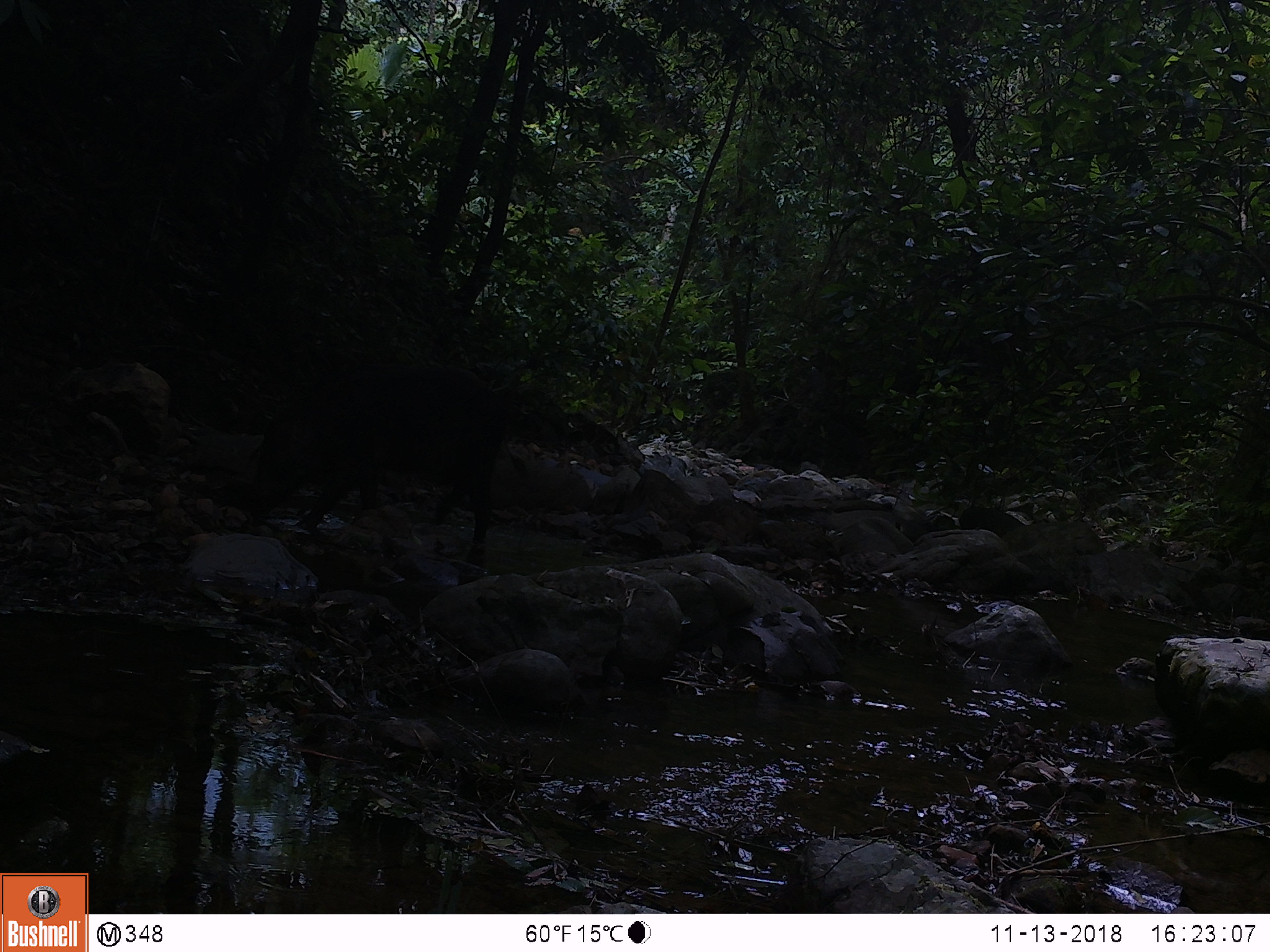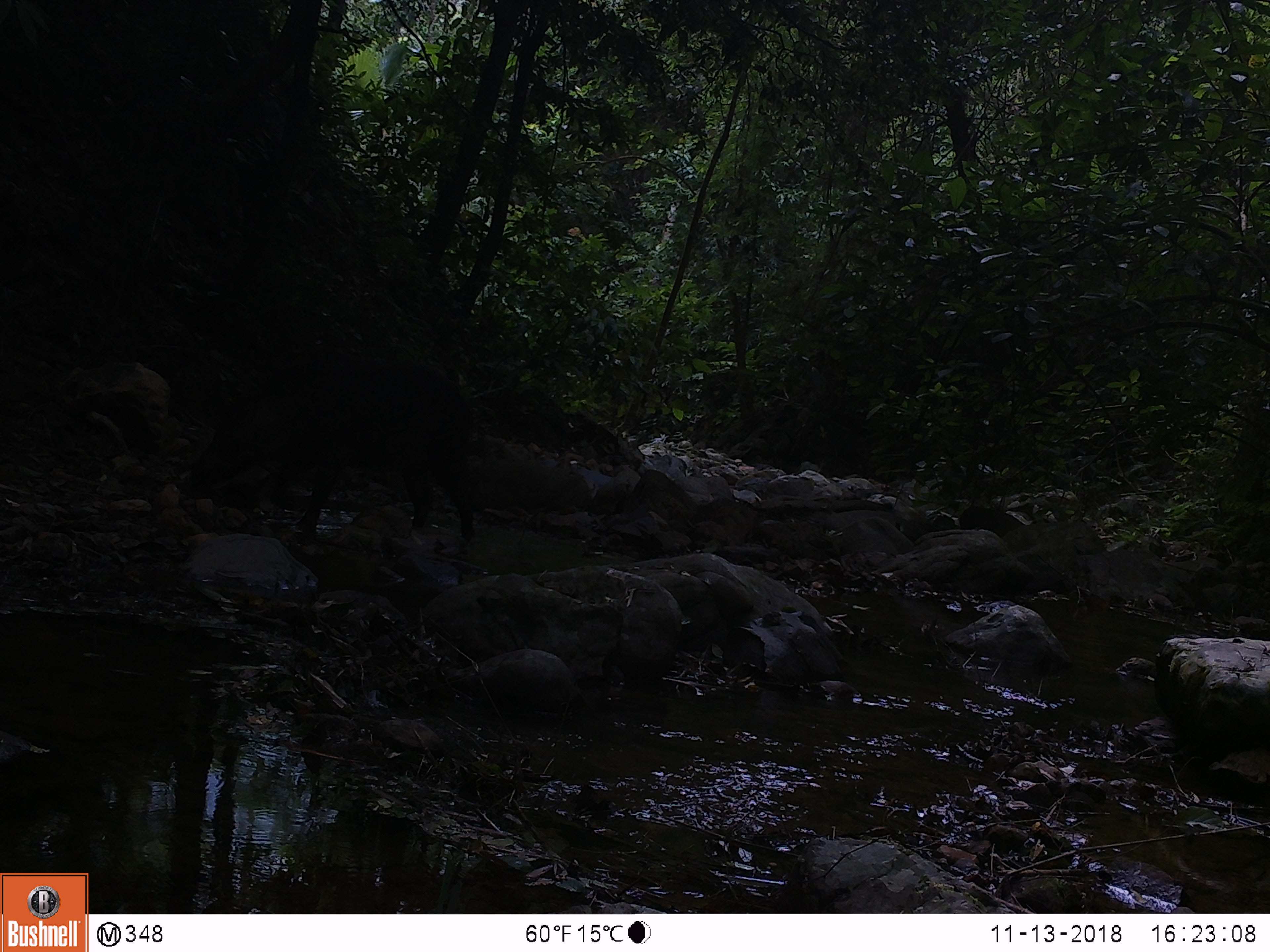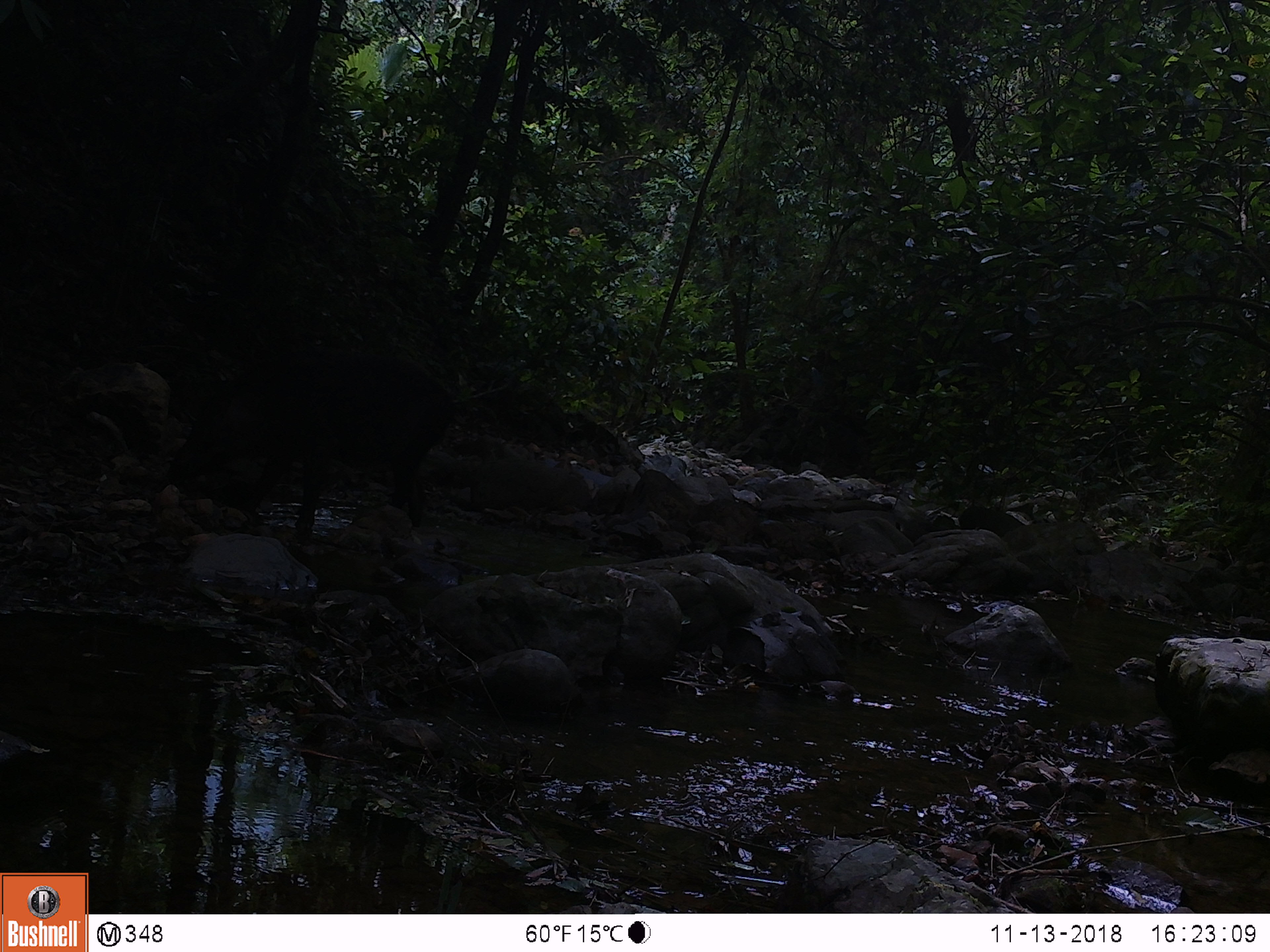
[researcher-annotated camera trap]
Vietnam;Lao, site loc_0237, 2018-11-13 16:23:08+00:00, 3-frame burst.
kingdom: Animalia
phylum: Chordata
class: Mammalia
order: Artiodactyla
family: Suidae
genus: Sus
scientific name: Sus scrofa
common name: eurasian wild pig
Eurasian wild pig (Sus scrofa). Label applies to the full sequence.